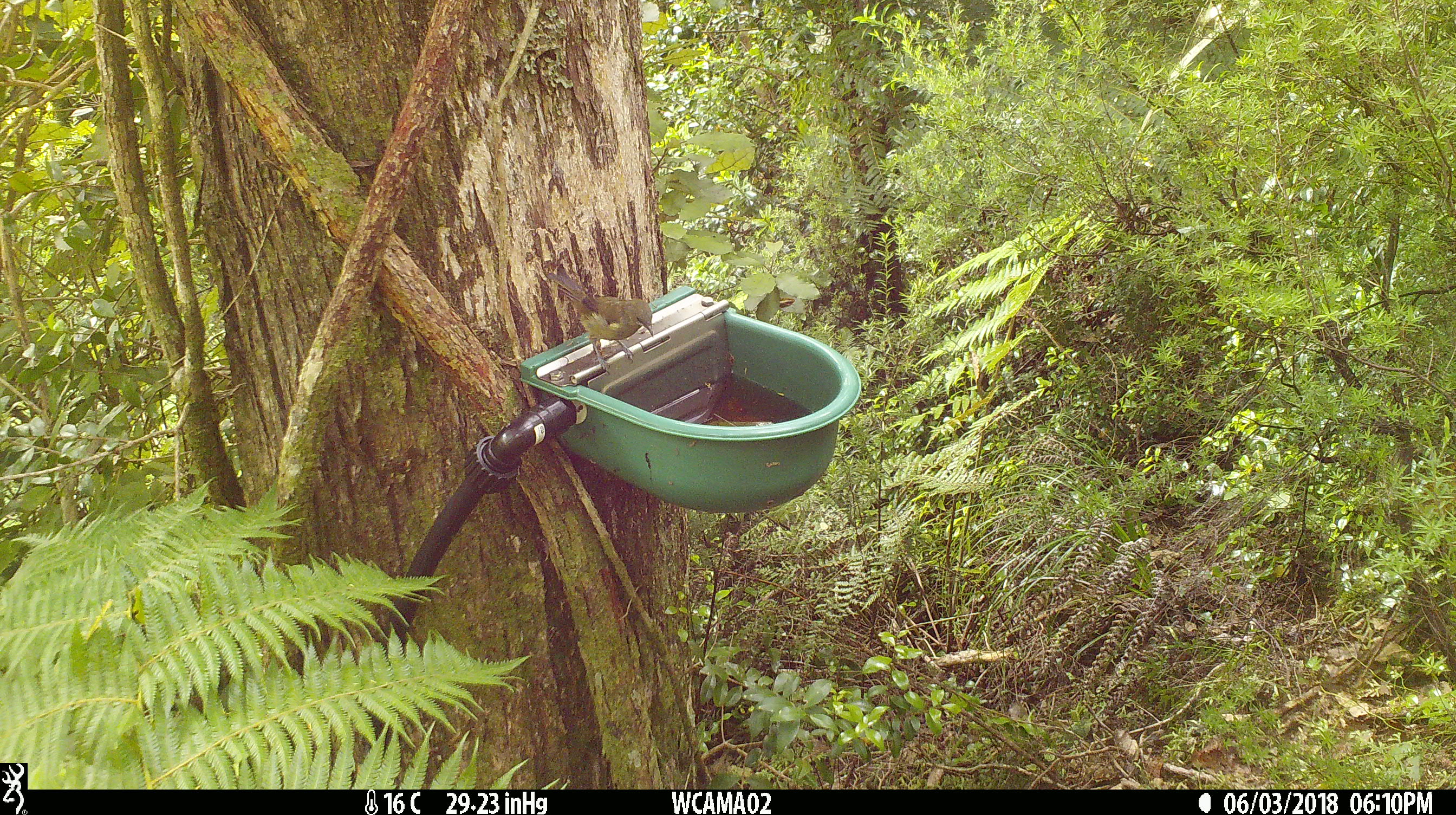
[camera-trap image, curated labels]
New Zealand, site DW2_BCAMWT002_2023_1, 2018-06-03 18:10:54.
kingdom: Animalia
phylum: Chordata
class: Aves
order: Passeriformes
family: Meliphagidae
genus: Anthornis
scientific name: Anthornis melanura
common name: new zealand bellbird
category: bellbird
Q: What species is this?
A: Bellbird (new zealand bellbird) (Anthornis melanura).